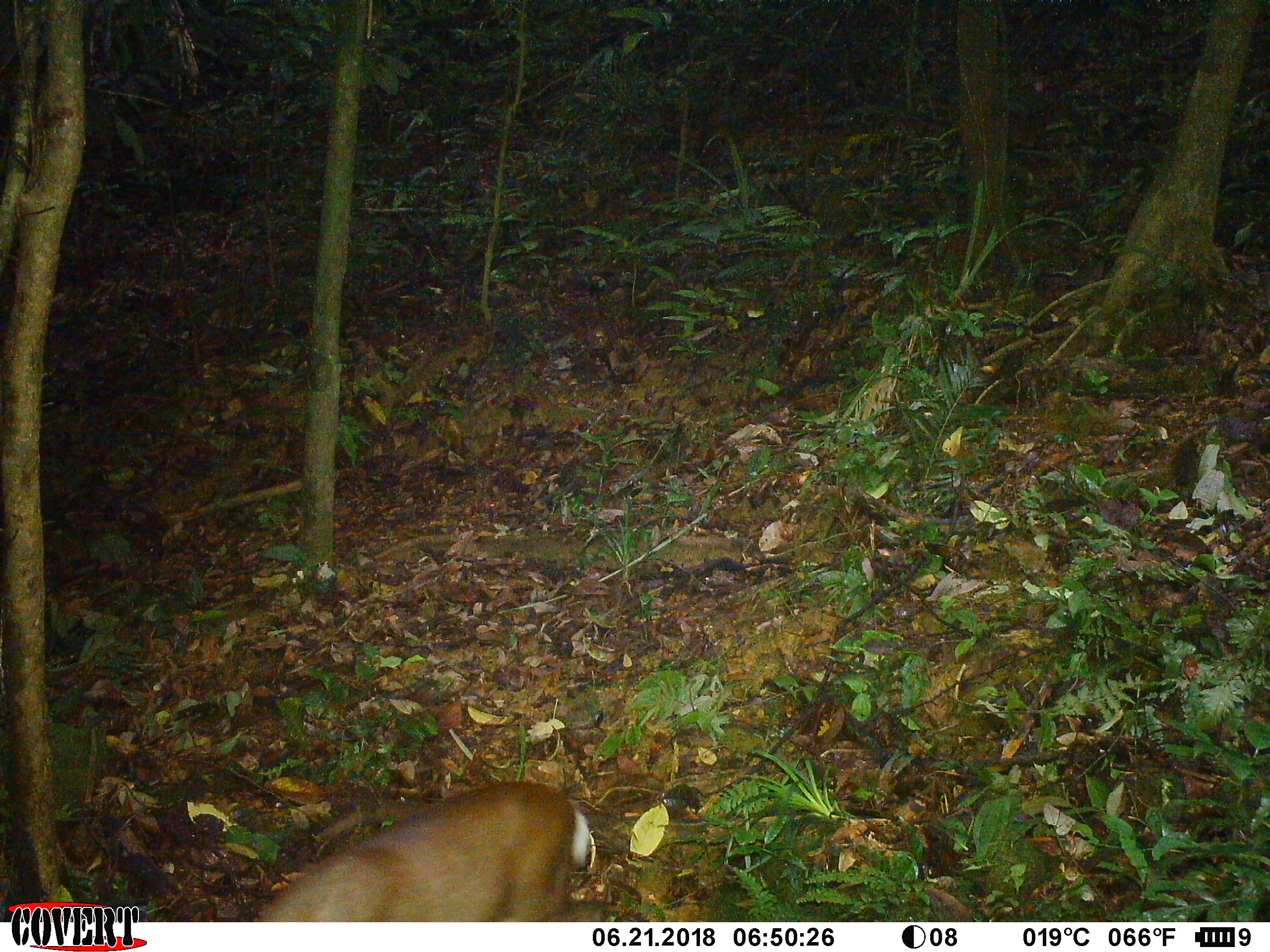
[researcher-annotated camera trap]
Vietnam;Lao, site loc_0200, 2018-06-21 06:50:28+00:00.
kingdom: Animalia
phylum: Chordata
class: Mammalia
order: Artiodactyla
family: Cervidae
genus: Muntiacus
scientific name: Muntiacus rooseveltorum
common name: roosevelt's muntjac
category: roosevelts muntjac group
Roosevelts muntjac group (roosevelt's muntjac) (Muntiacus rooseveltorum). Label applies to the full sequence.